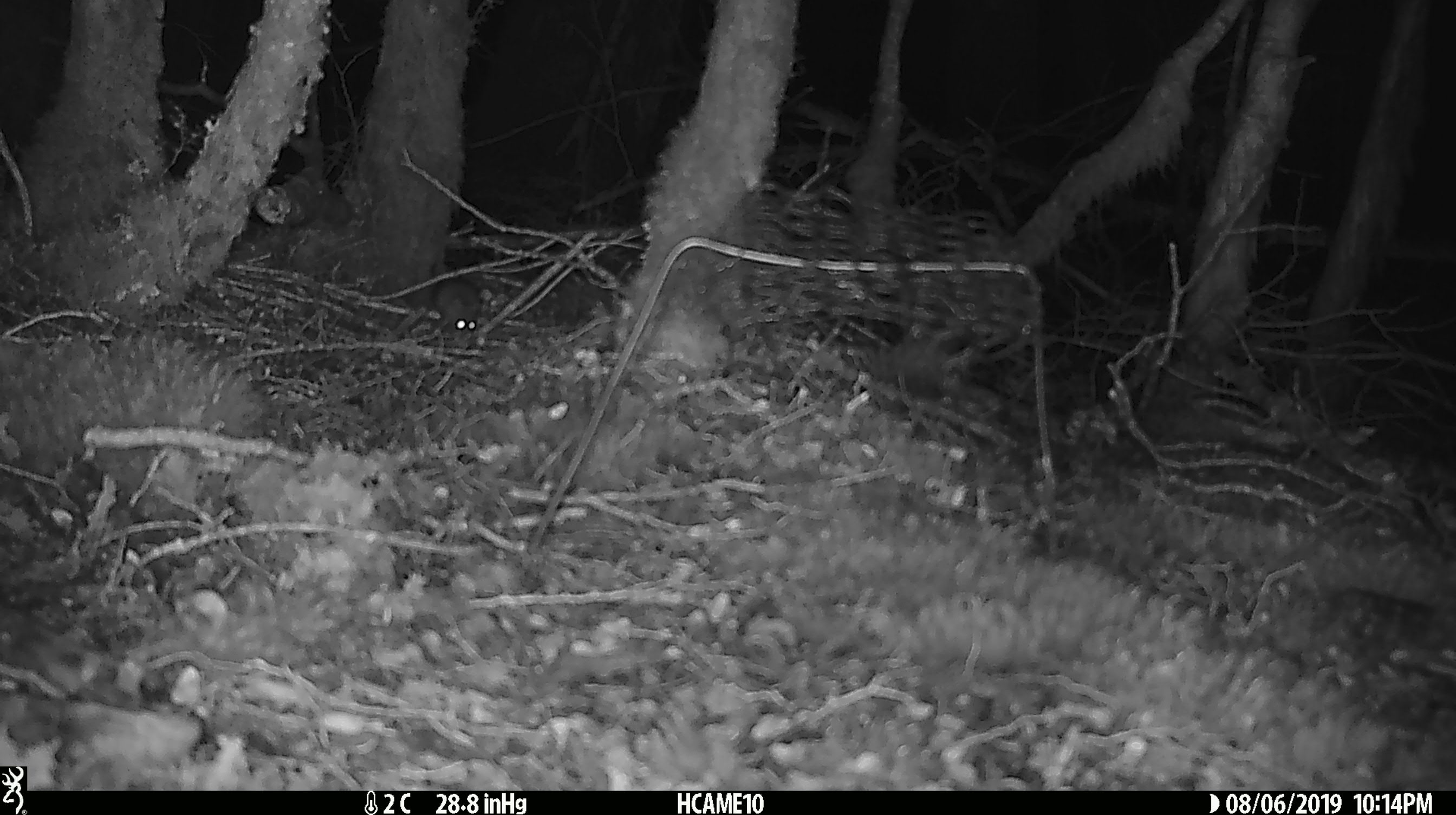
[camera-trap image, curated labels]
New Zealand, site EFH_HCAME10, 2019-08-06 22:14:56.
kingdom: Animalia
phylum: Chordata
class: Mammalia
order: Rodentia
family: Muridae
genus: Mus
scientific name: Mus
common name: mouse